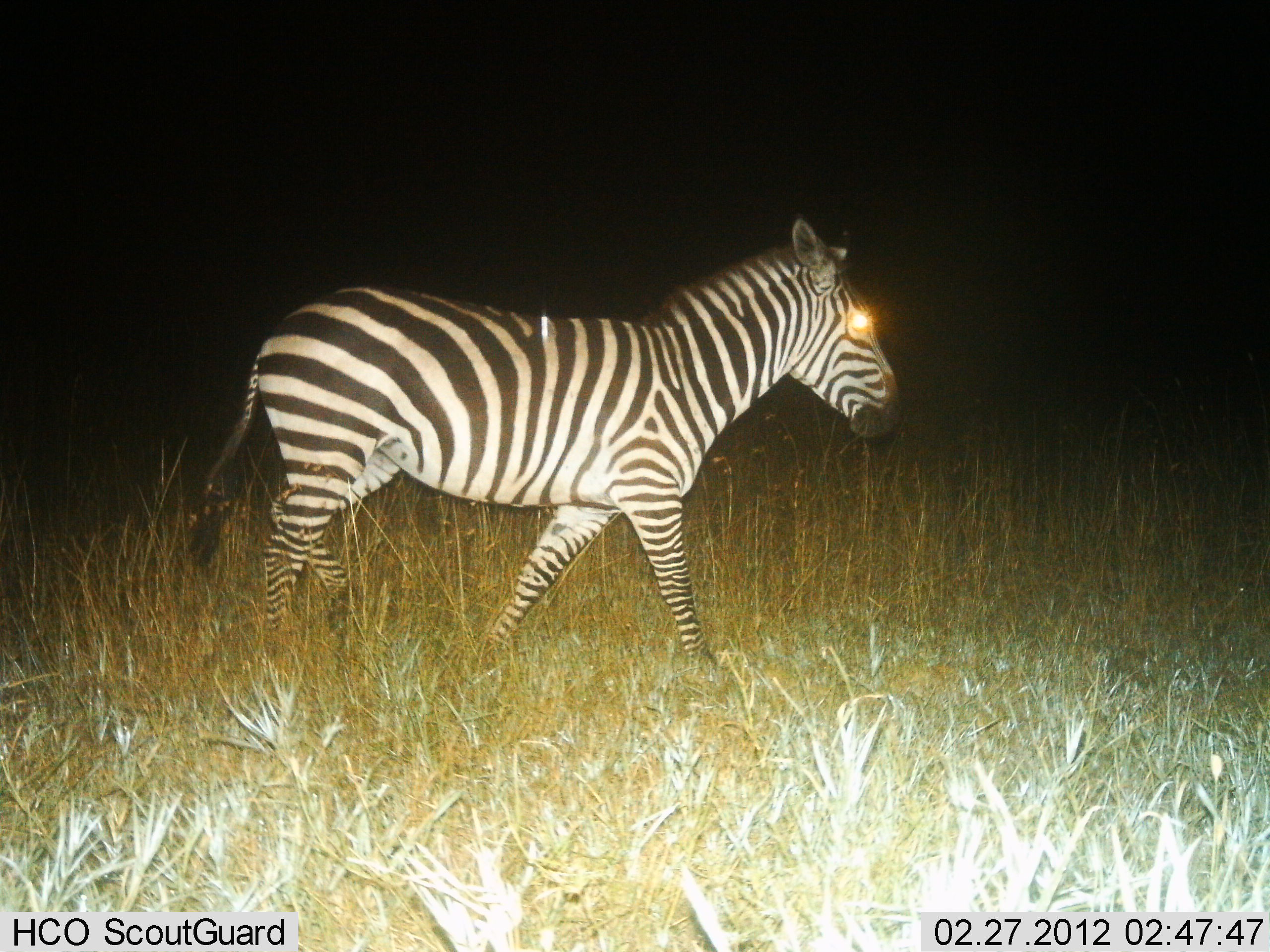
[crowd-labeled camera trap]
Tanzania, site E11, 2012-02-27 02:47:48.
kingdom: Animalia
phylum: Chordata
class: Mammalia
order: Perissodactyla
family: Equidae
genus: Equus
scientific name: Equus quagga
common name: plains zebra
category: zebra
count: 1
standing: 17%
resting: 0%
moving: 92%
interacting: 0%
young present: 0%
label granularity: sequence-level